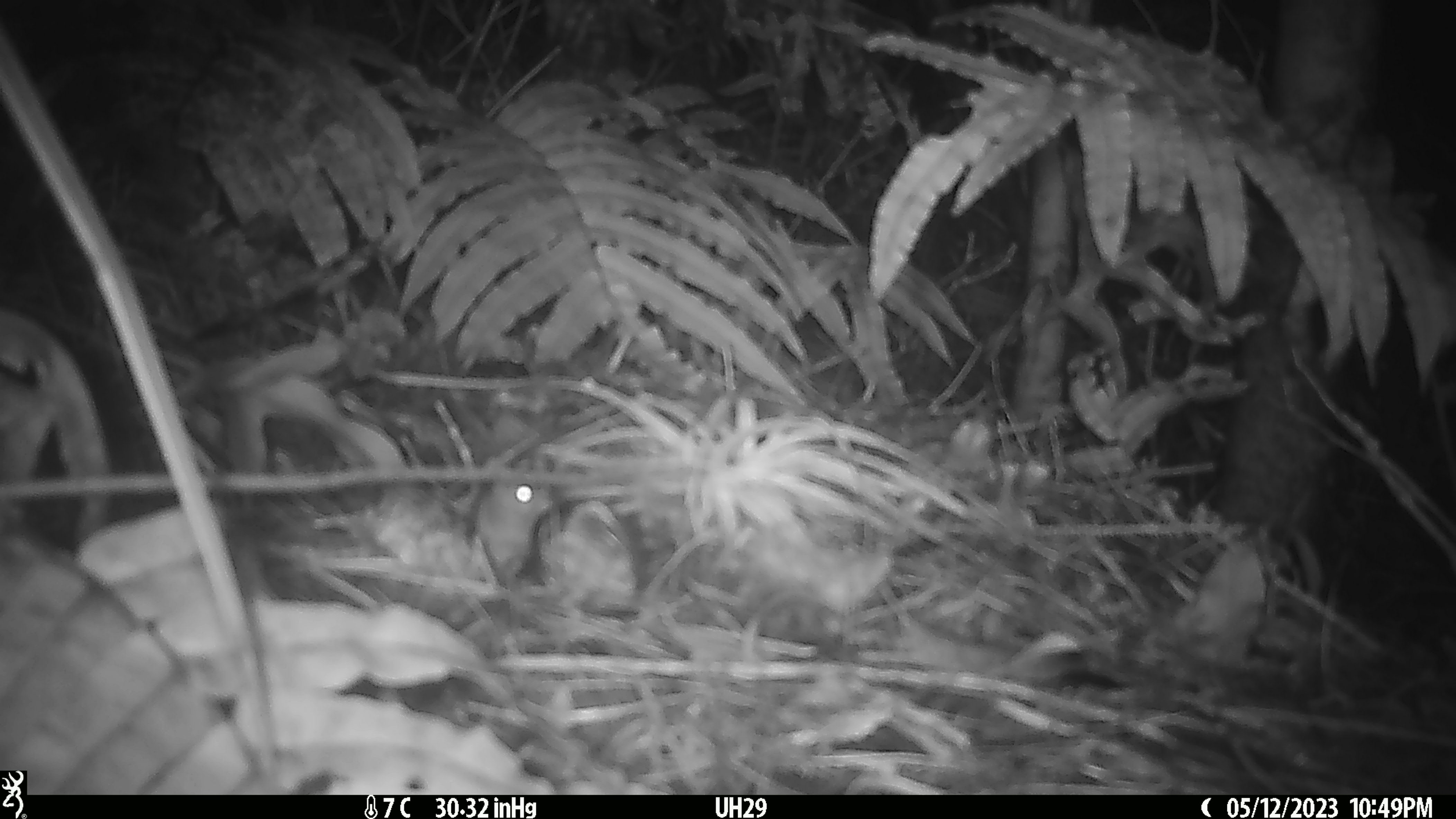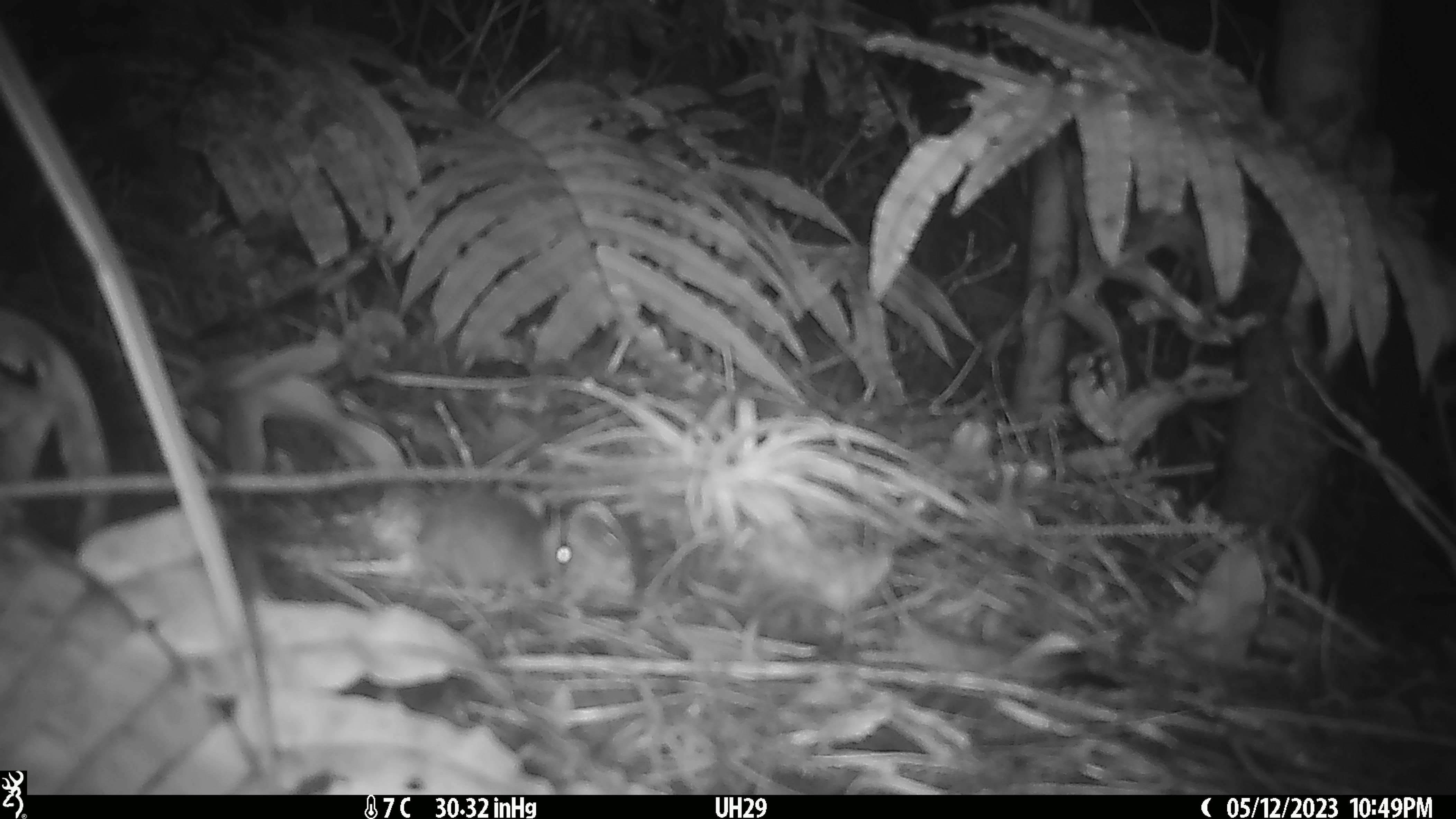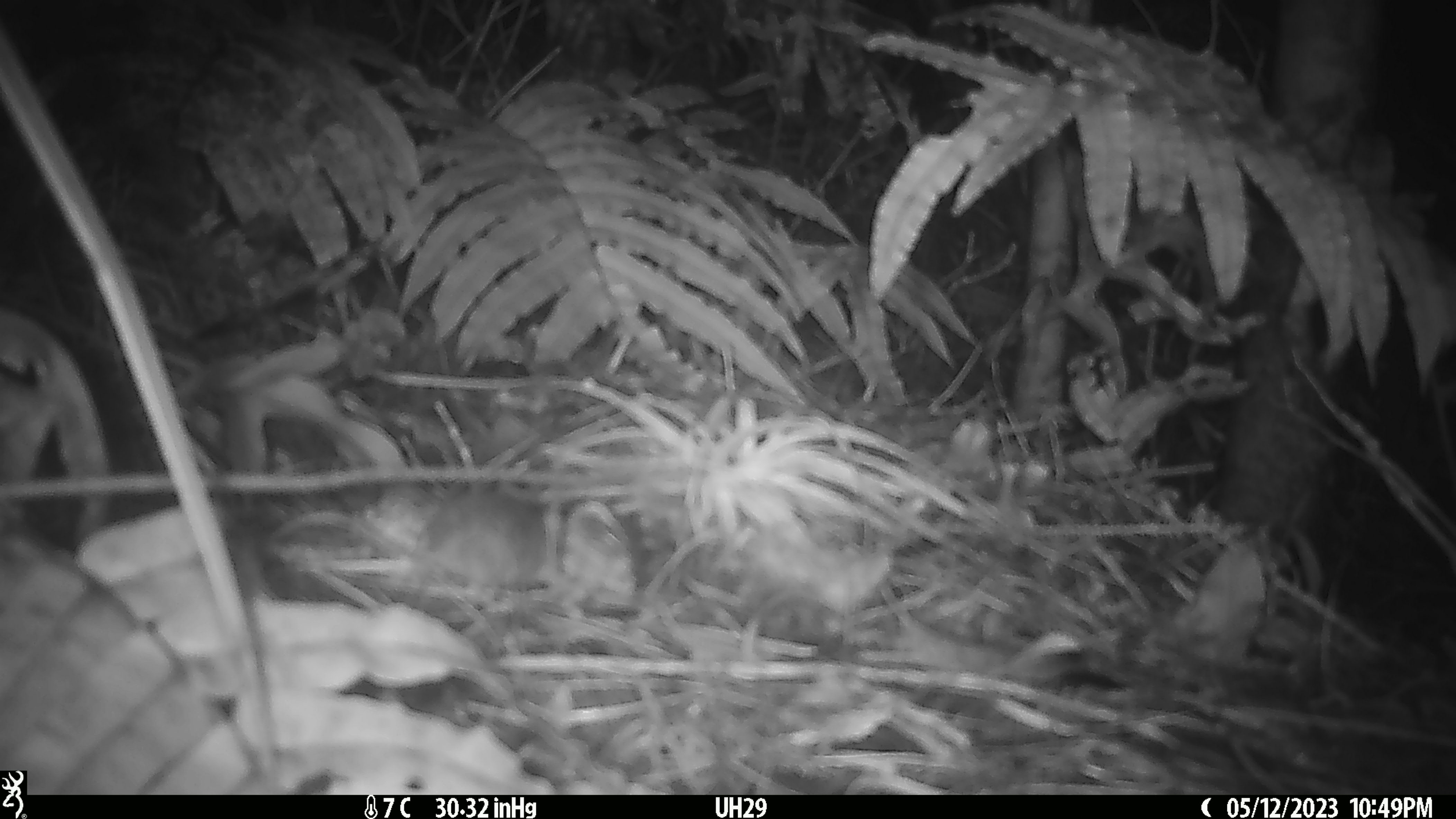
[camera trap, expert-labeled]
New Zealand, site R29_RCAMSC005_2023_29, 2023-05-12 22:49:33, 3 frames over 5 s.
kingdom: Animalia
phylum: Chordata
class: Mammalia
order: Rodentia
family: Muridae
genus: Mus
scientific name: Mus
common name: mouse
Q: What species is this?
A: Mouse (Mus).